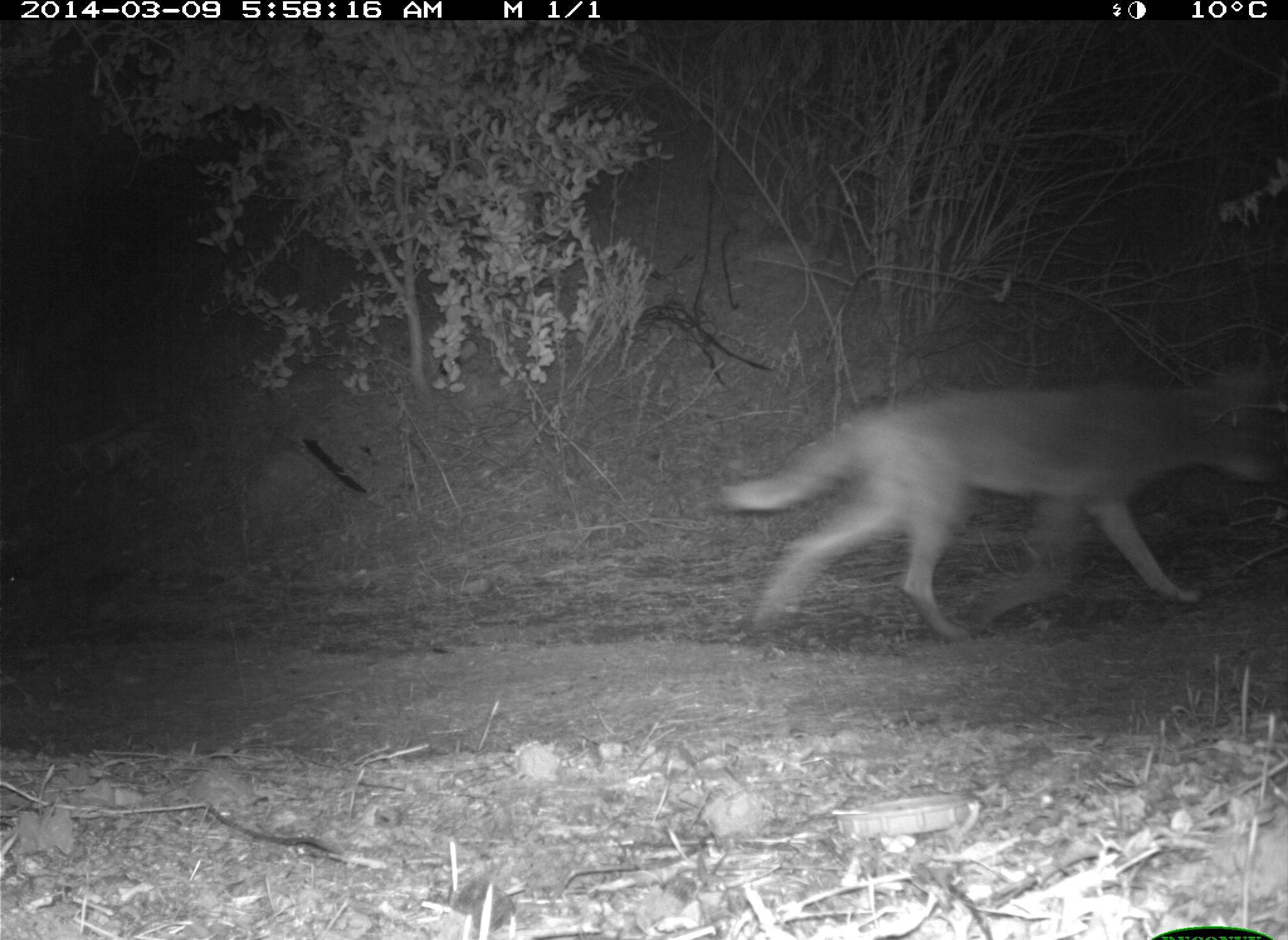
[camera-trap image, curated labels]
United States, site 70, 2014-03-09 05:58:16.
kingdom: Animalia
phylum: Chordata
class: Mammalia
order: Carnivora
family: Canidae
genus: Canis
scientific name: Canis latrans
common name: coyote